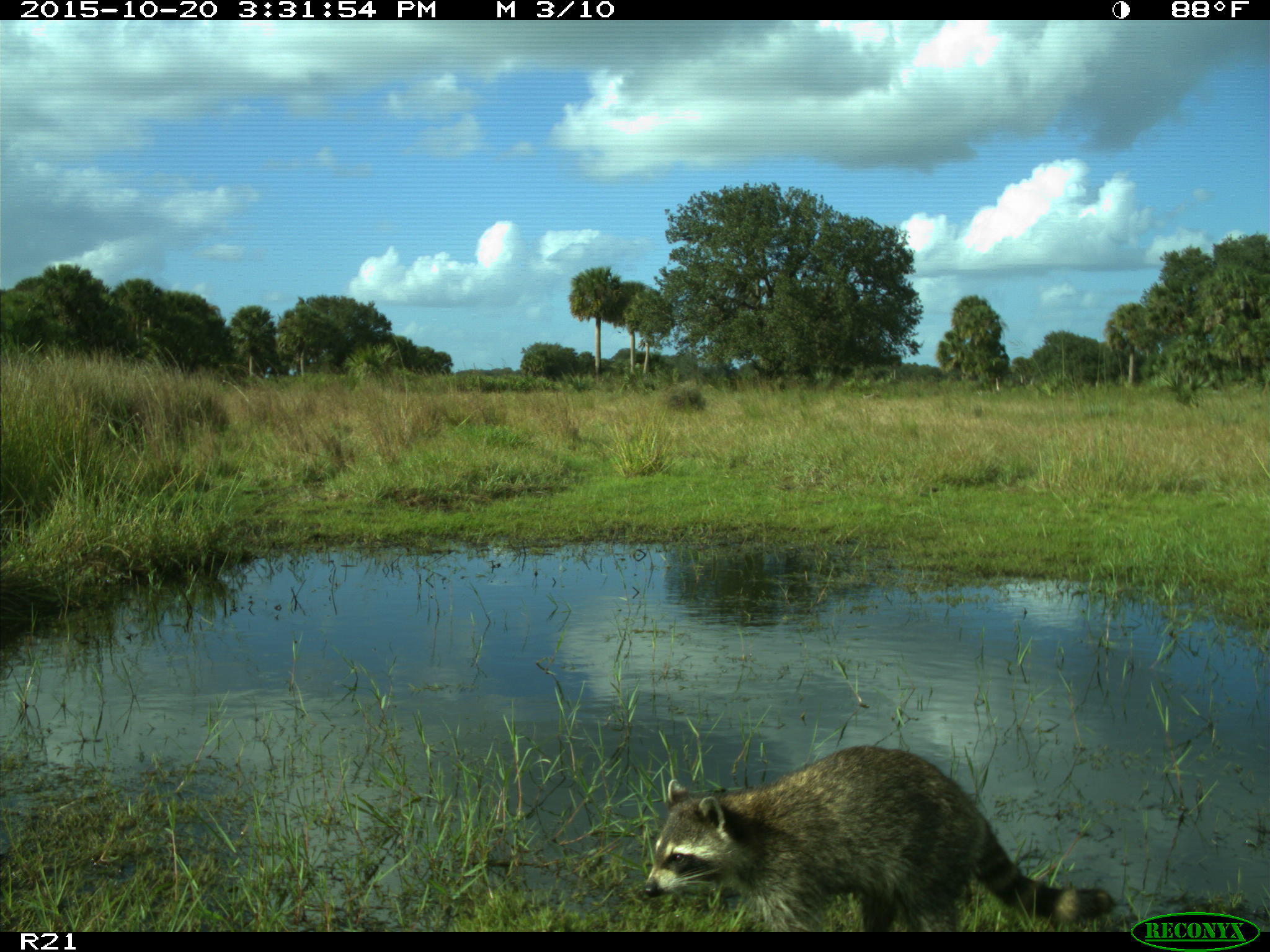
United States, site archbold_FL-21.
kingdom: Animalia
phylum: Chordata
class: Mammalia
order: Carnivora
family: Procyonidae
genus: Procyon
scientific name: Procyon lotor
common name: common raccoon